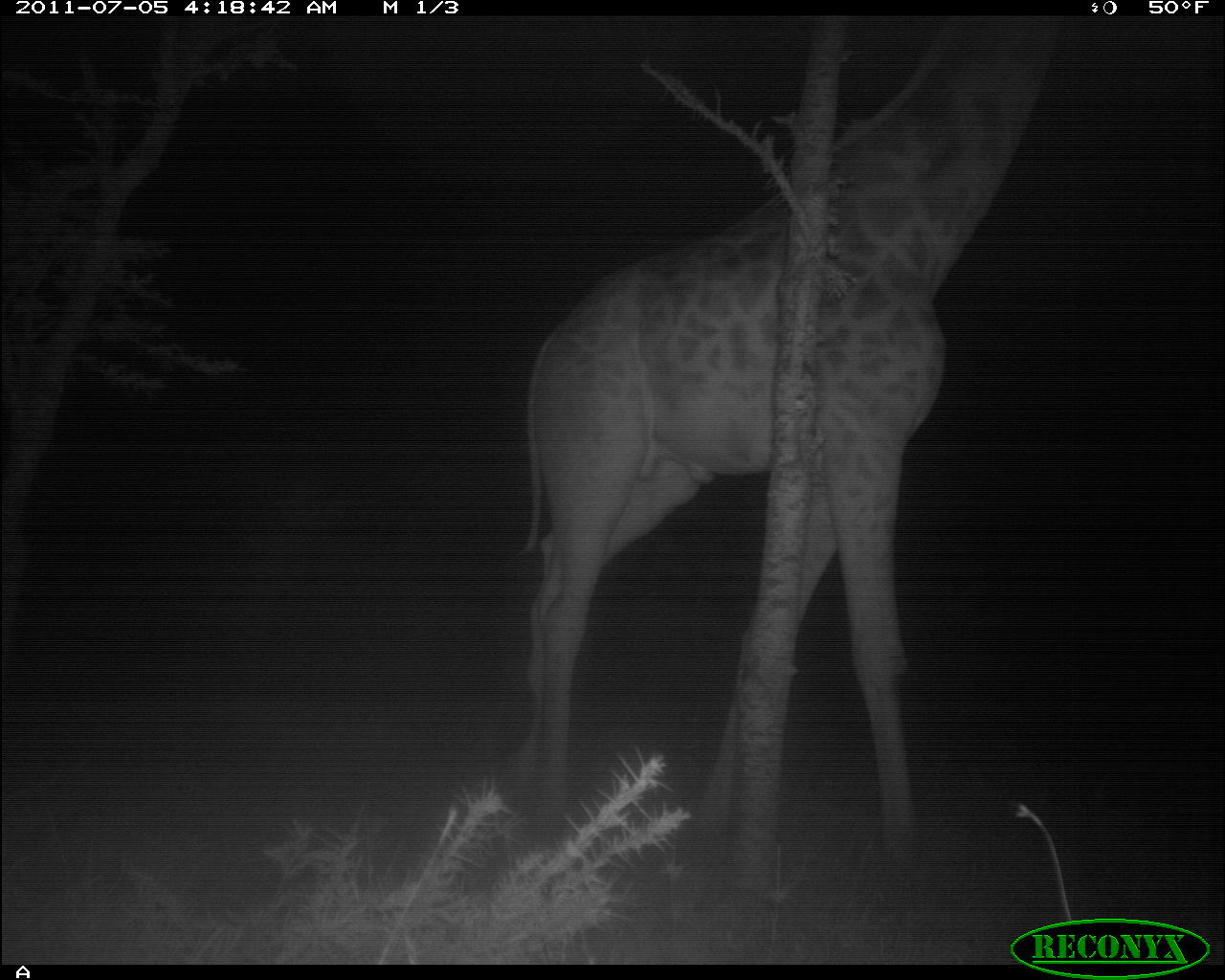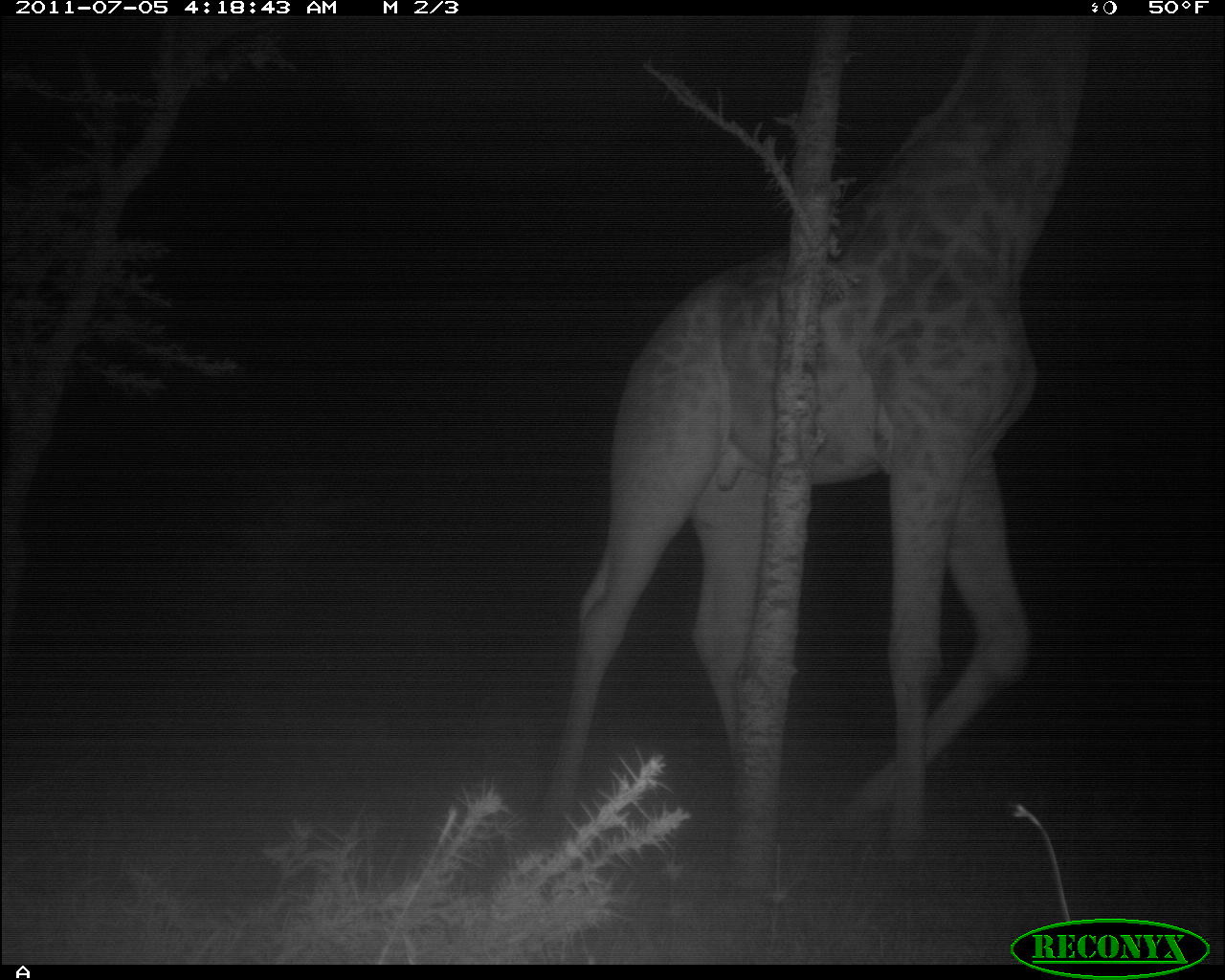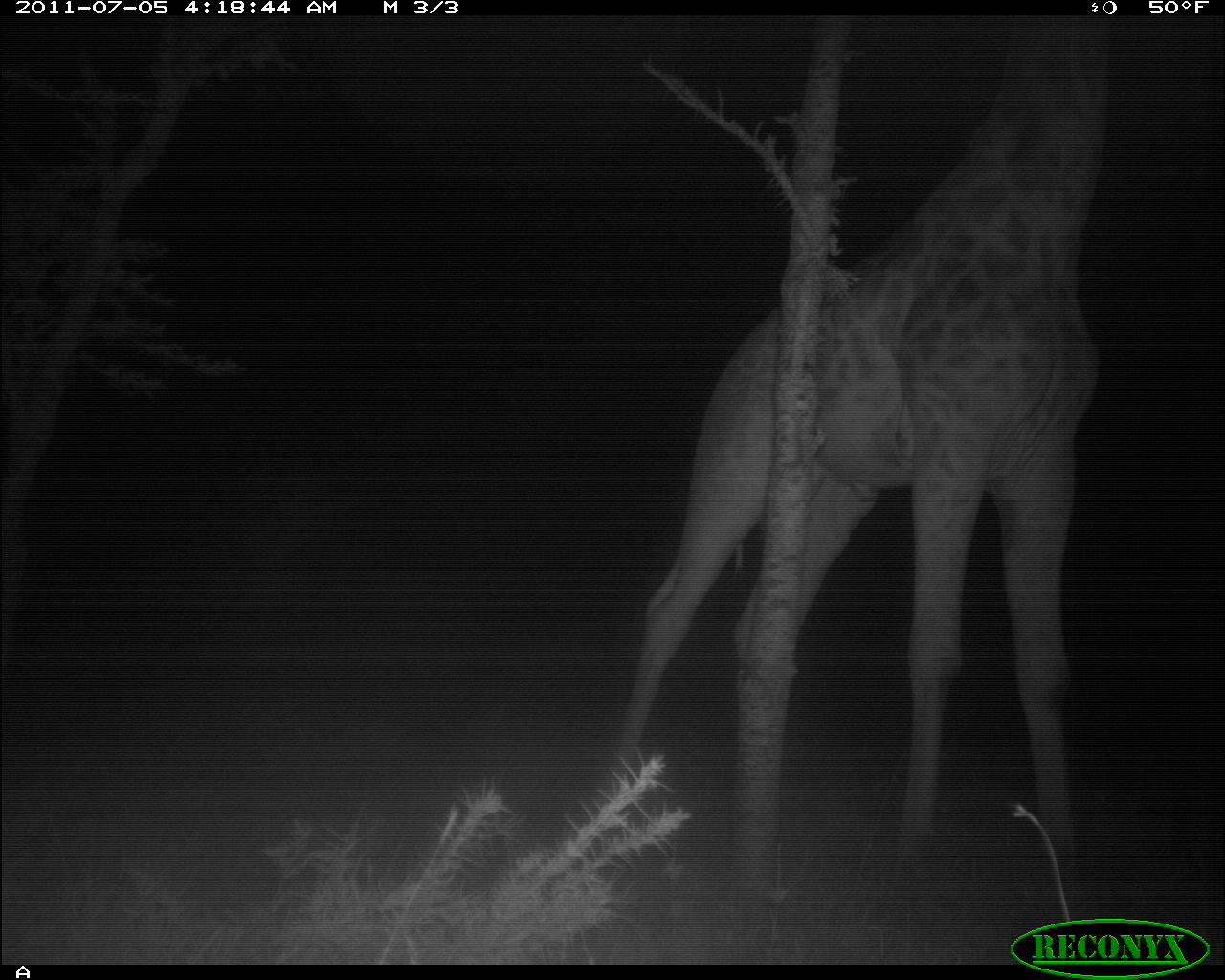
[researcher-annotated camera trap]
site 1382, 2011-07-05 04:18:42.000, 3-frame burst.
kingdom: Animalia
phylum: Chordata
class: Mammalia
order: Artiodactyla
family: Giraffidae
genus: Giraffa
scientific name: Giraffa camelopardalis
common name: giraffe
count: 1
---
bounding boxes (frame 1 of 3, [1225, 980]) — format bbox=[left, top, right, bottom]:
giraffa camelopardalis: bbox=[504, 17, 1068, 888]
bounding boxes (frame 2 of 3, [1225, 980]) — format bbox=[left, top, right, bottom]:
giraffa camelopardalis: bbox=[542, 19, 1096, 899]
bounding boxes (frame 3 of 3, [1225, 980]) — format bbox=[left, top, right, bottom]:
giraffa camelopardalis: bbox=[596, 16, 1113, 924]